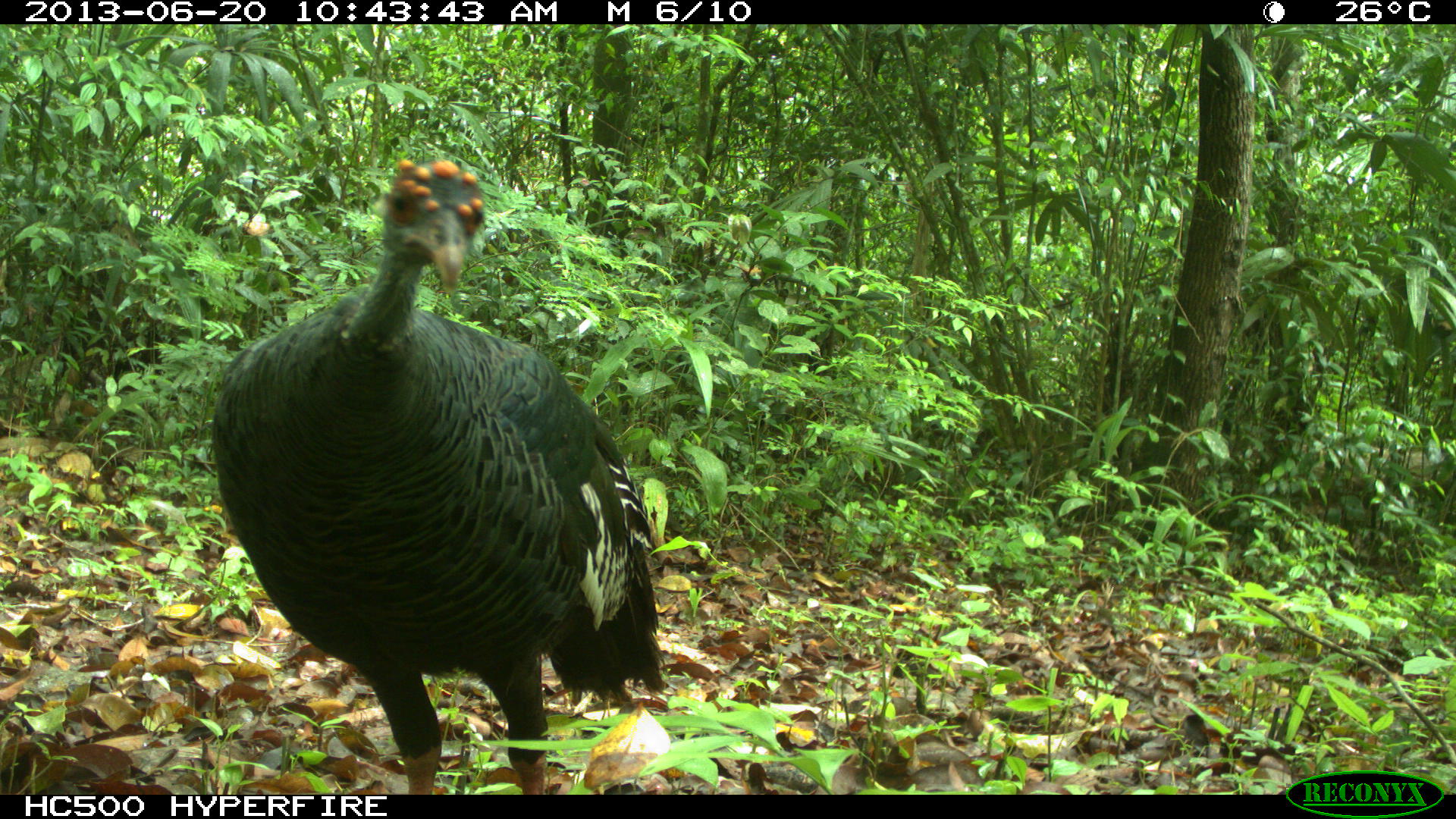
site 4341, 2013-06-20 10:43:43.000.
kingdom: Animalia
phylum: Chordata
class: Aves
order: Galliformes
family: Phasianidae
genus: Meleagris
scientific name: Meleagris ocellata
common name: ocellated turkey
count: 1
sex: female